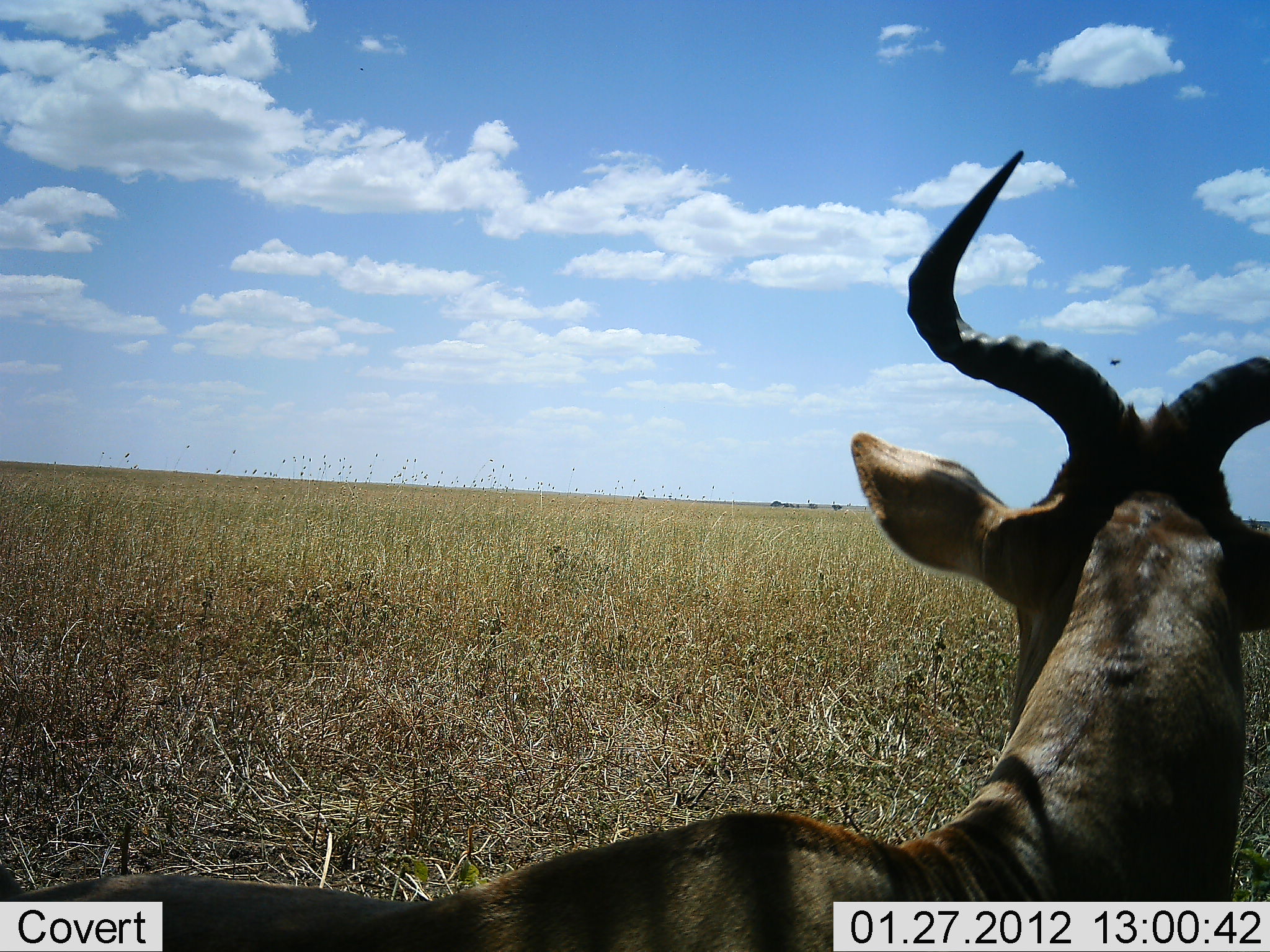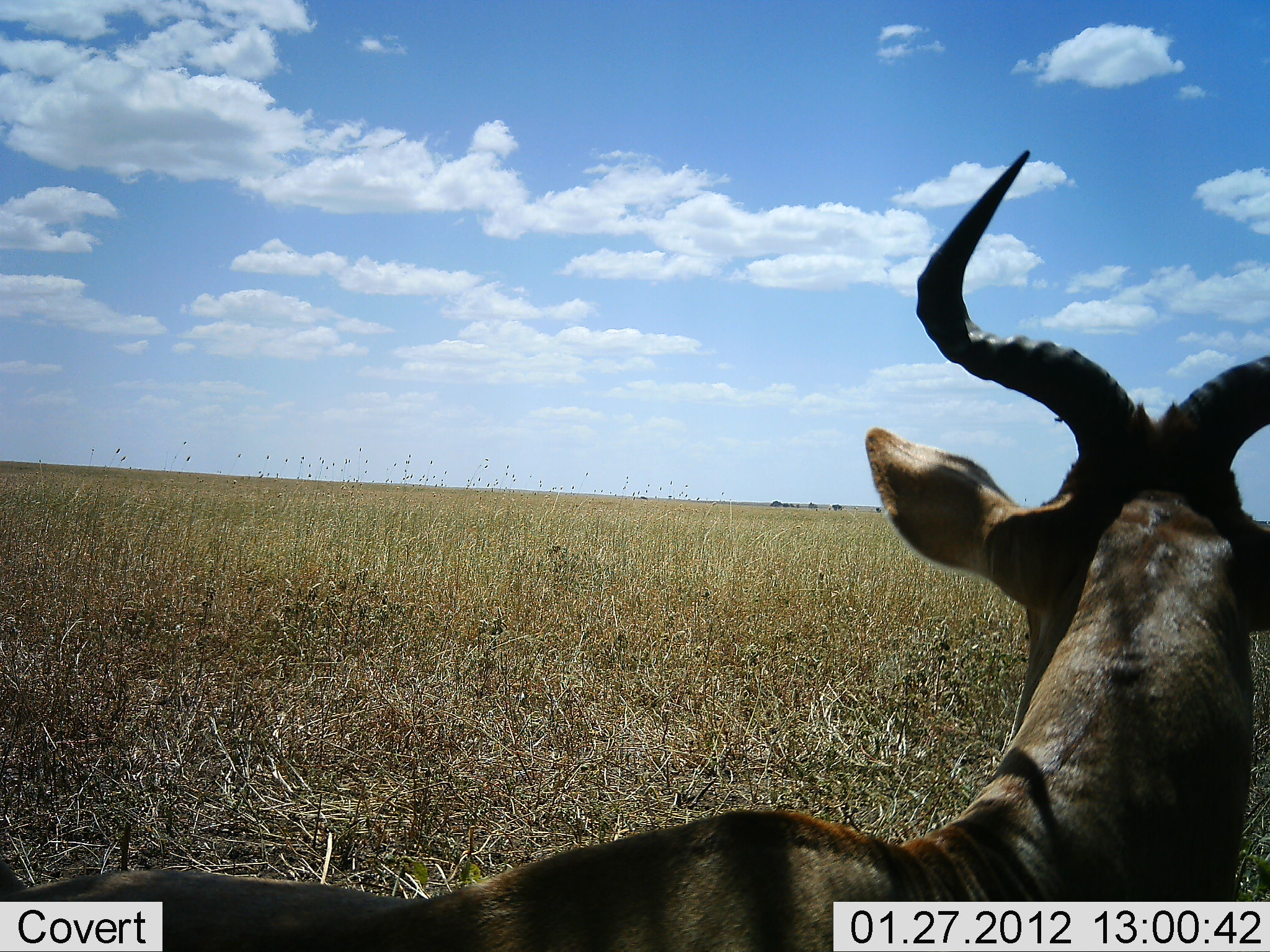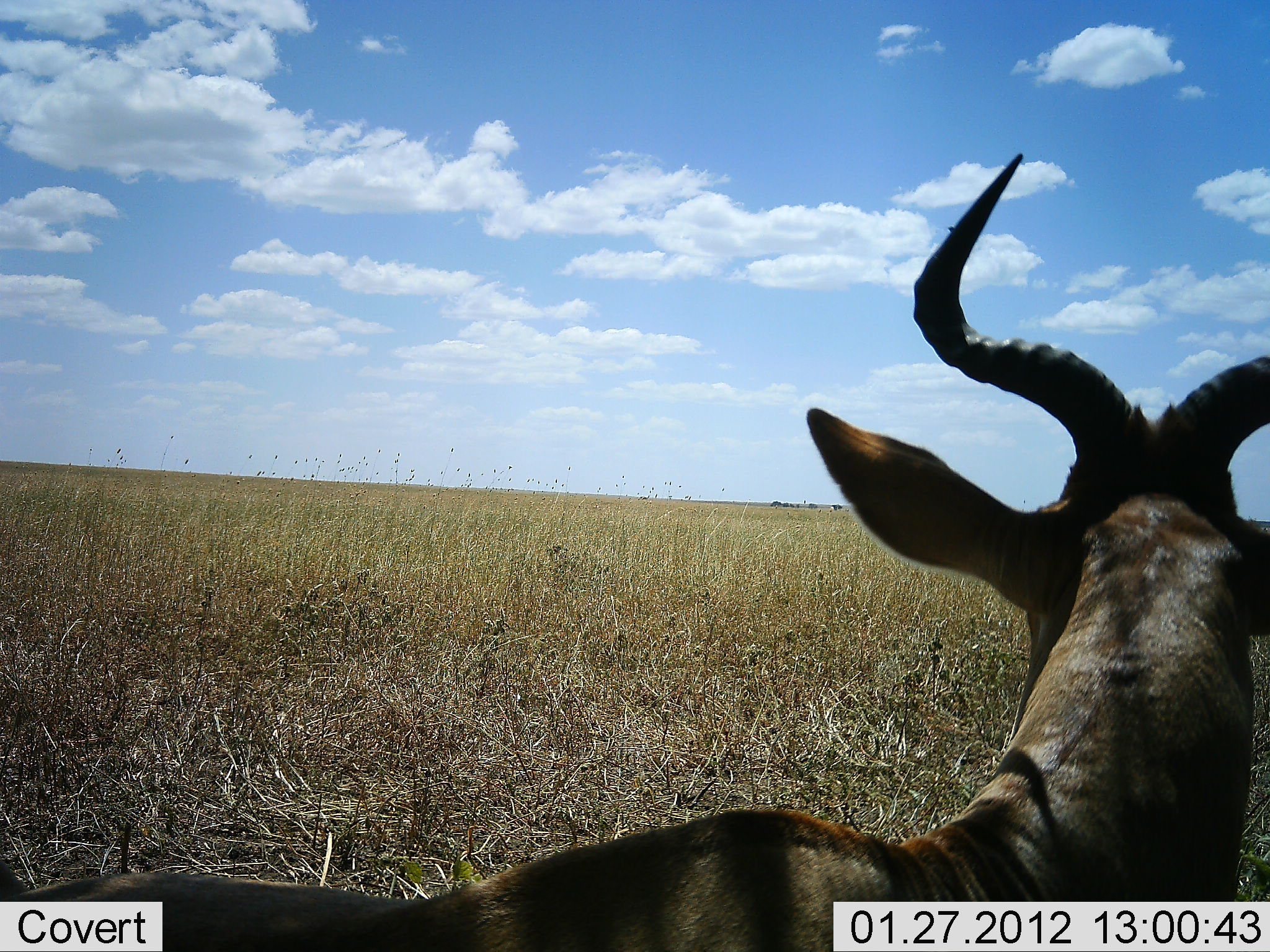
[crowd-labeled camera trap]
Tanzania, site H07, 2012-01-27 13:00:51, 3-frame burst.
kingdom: Animalia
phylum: Chordata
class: Mammalia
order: Artiodactyla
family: Bovidae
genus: Alcelaphus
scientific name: Alcelaphus buselaphus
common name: hartebeest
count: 1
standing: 50%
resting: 50%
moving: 0%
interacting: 0%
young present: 0%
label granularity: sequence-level